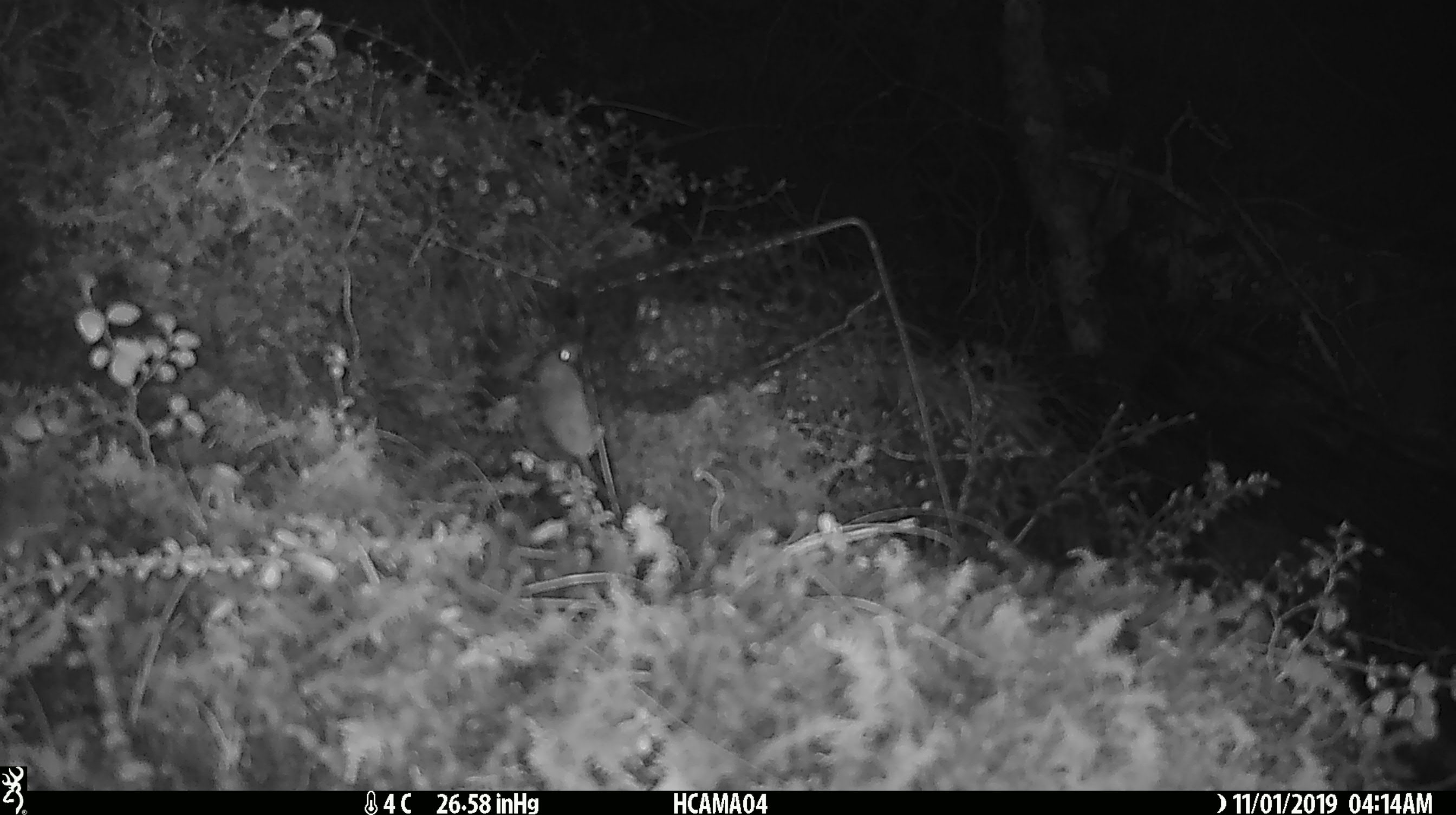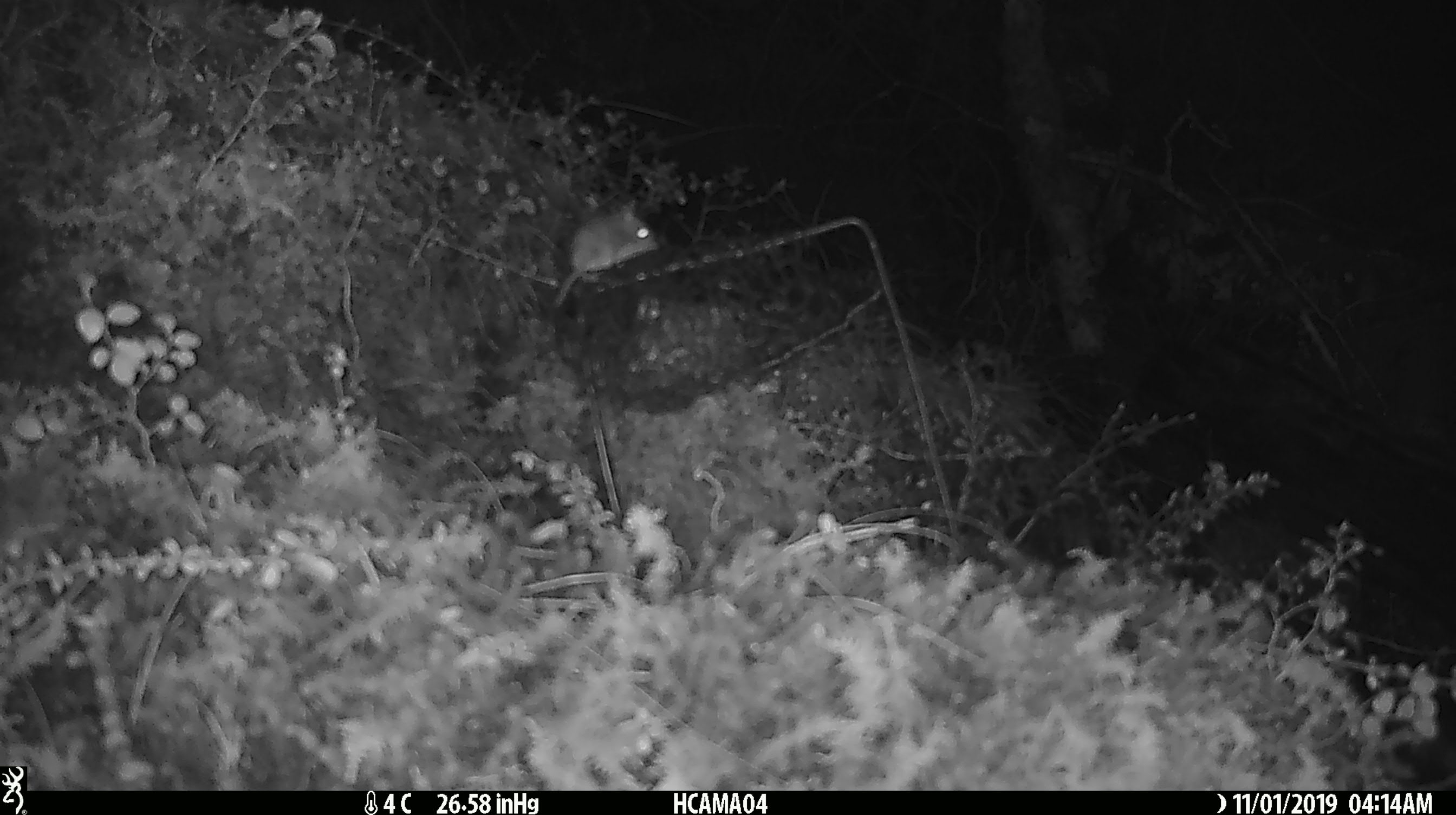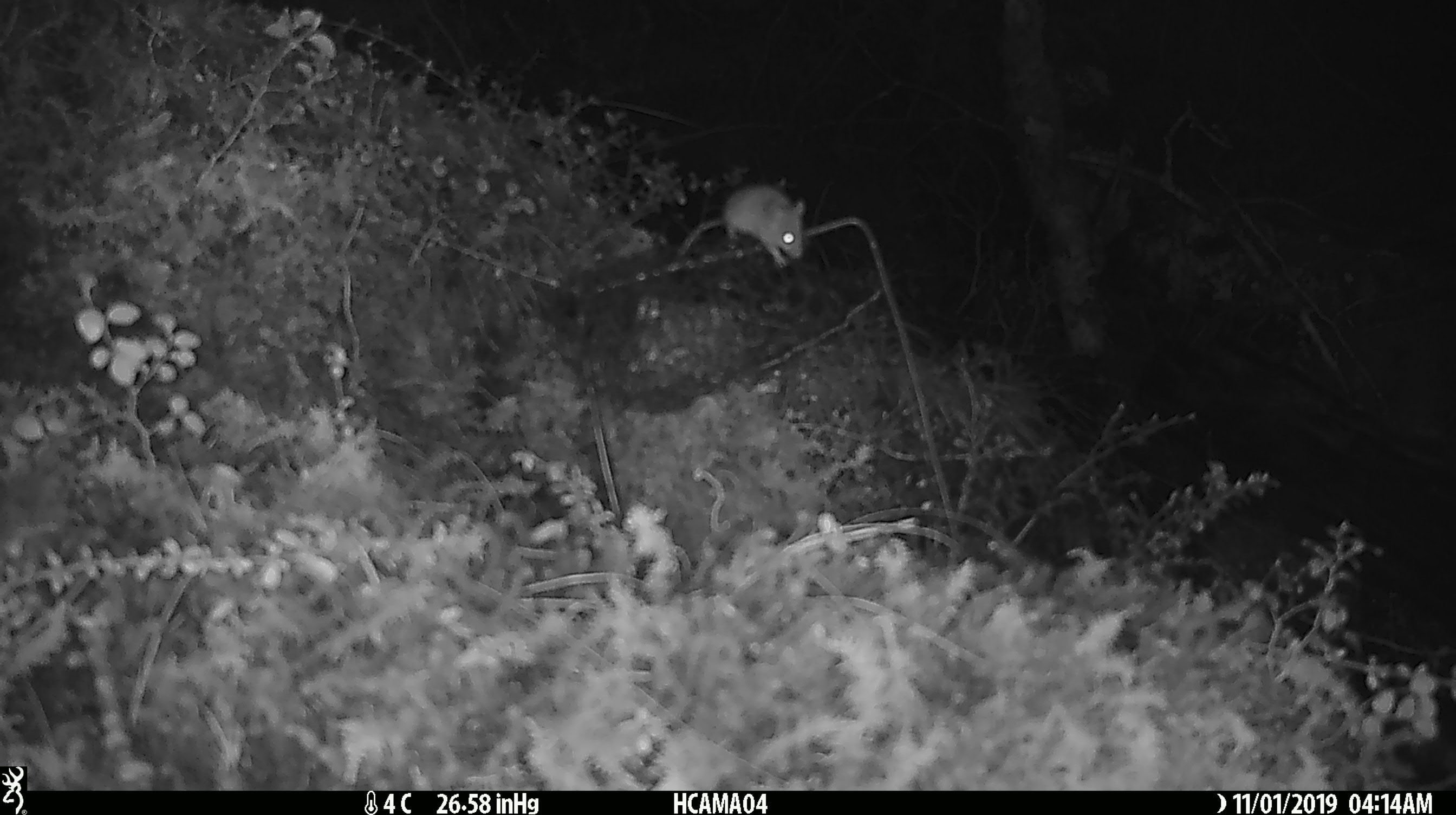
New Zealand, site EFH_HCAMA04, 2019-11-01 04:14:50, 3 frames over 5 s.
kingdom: Animalia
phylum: Chordata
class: Mammalia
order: Rodentia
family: Muridae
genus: Mus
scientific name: Mus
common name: mouse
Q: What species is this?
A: Mouse (Mus).